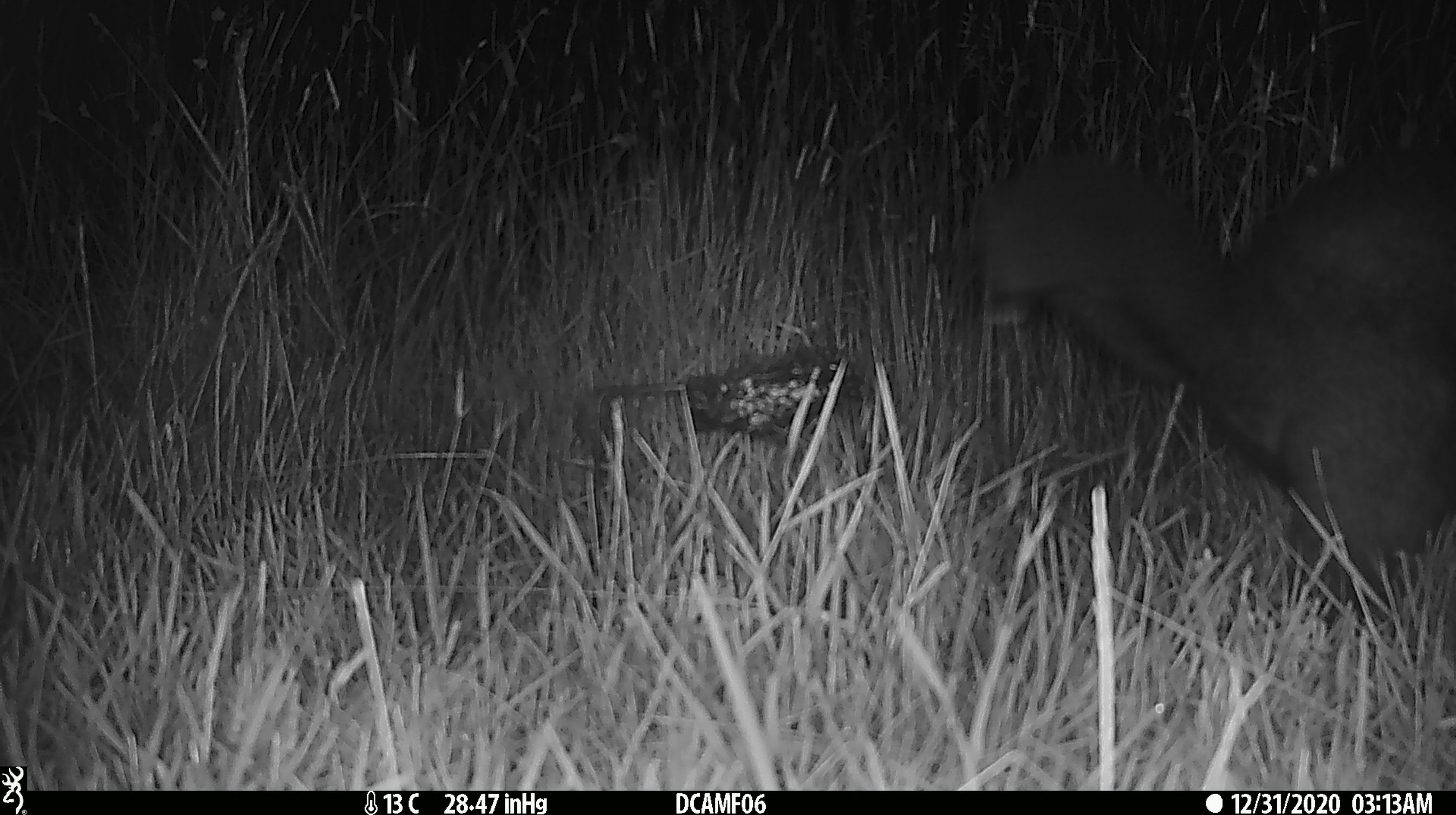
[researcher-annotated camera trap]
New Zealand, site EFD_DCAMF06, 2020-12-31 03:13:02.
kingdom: Animalia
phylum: Chordata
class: Mammalia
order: Diprotodontia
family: Phalangeridae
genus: Trichosurus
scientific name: Trichosurus vulpecula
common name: common brushtail possum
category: possum